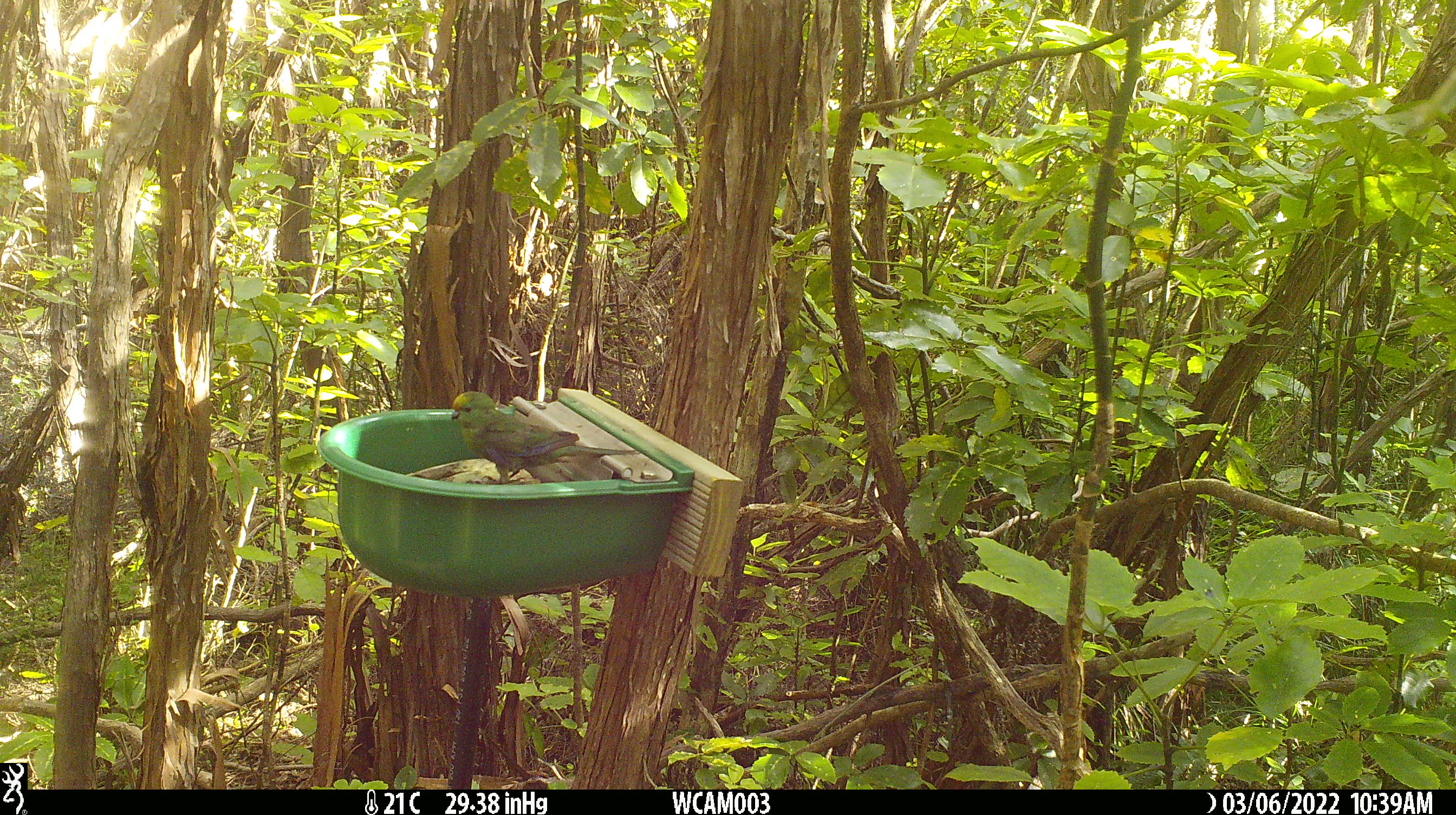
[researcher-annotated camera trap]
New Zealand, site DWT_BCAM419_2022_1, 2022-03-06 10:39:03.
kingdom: Animalia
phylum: Chordata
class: Aves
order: Psittaciformes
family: Psittaculidae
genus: Cyanoramphus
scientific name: Cyanoramphus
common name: parakeet